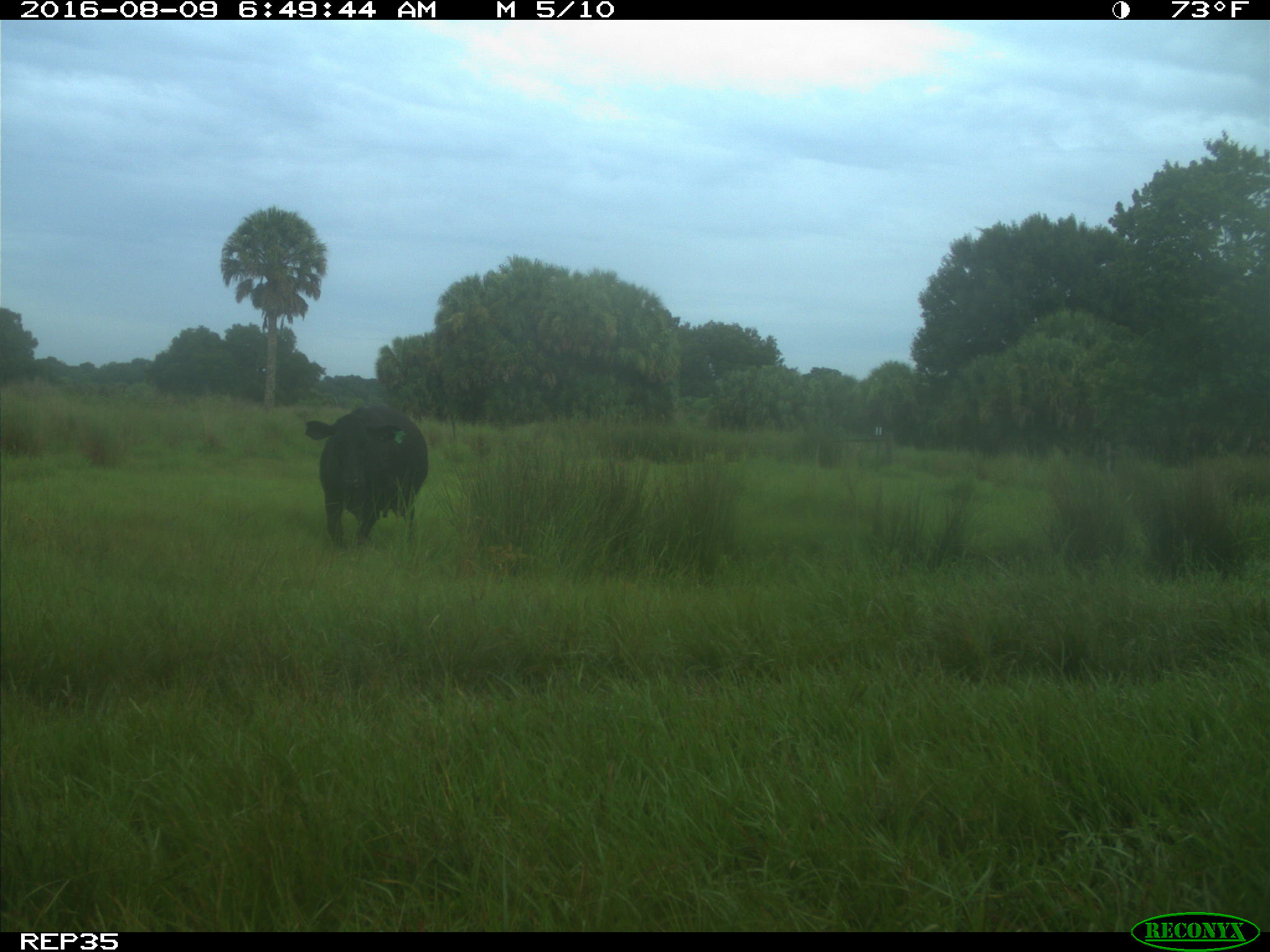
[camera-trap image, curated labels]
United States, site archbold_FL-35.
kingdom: Animalia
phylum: Chordata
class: Mammalia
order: Artiodactyla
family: Bovidae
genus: Bos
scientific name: Bos taurus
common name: domestic cow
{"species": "Bos taurus (domestic cow)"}